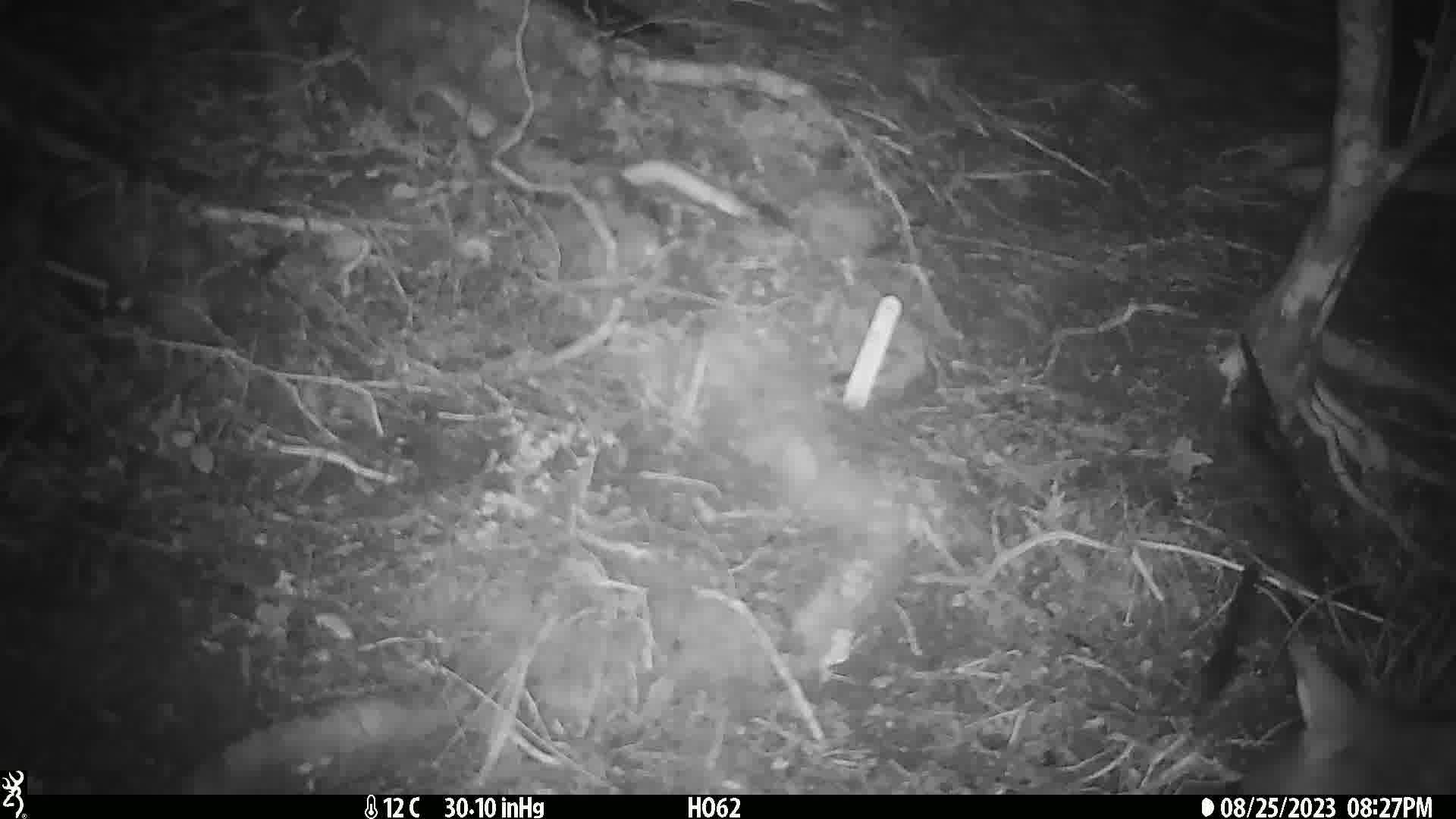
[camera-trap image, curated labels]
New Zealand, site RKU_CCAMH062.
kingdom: Animalia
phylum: Chordata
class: Mammalia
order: Diprotodontia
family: Phalangeridae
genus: Trichosurus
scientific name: Trichosurus vulpecula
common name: common brushtail possum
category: possum